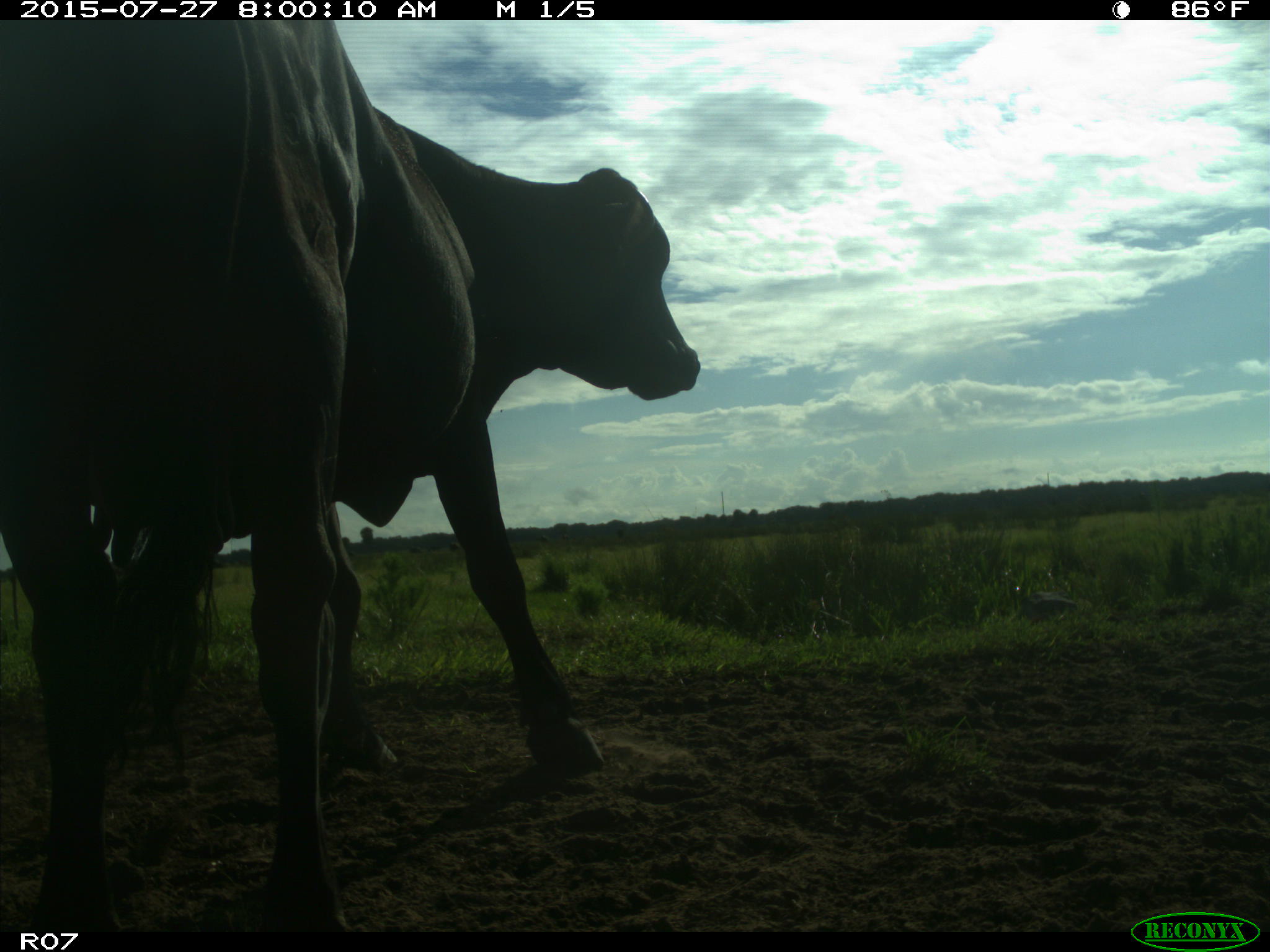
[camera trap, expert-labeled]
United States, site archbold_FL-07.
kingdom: Animalia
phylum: Chordata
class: Mammalia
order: Artiodactyla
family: Bovidae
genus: Bos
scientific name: Bos taurus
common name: domestic cow